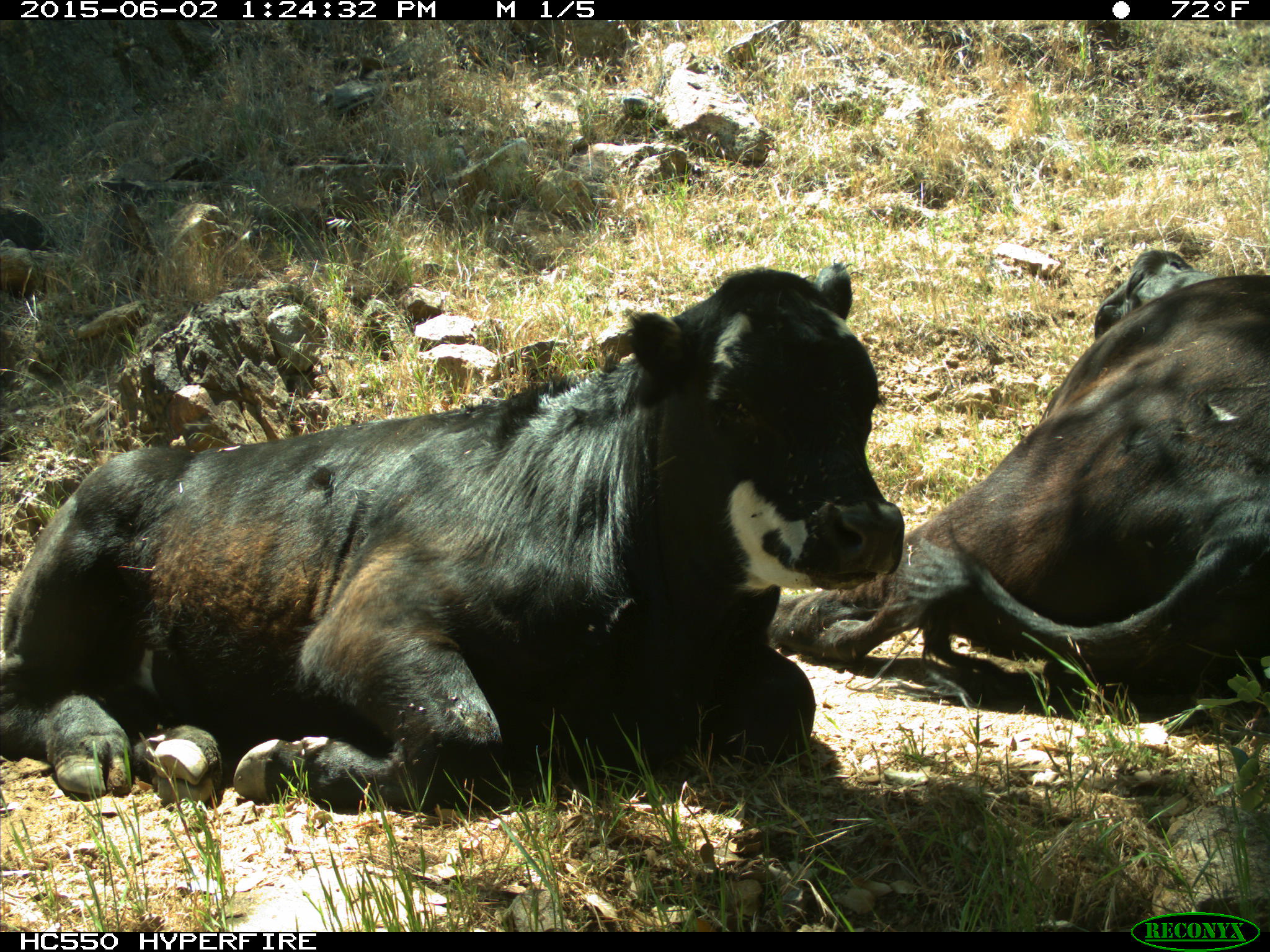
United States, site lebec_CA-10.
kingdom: Animalia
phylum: Chordata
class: Mammalia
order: Artiodactyla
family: Bovidae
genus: Bos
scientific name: Bos taurus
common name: domestic cow